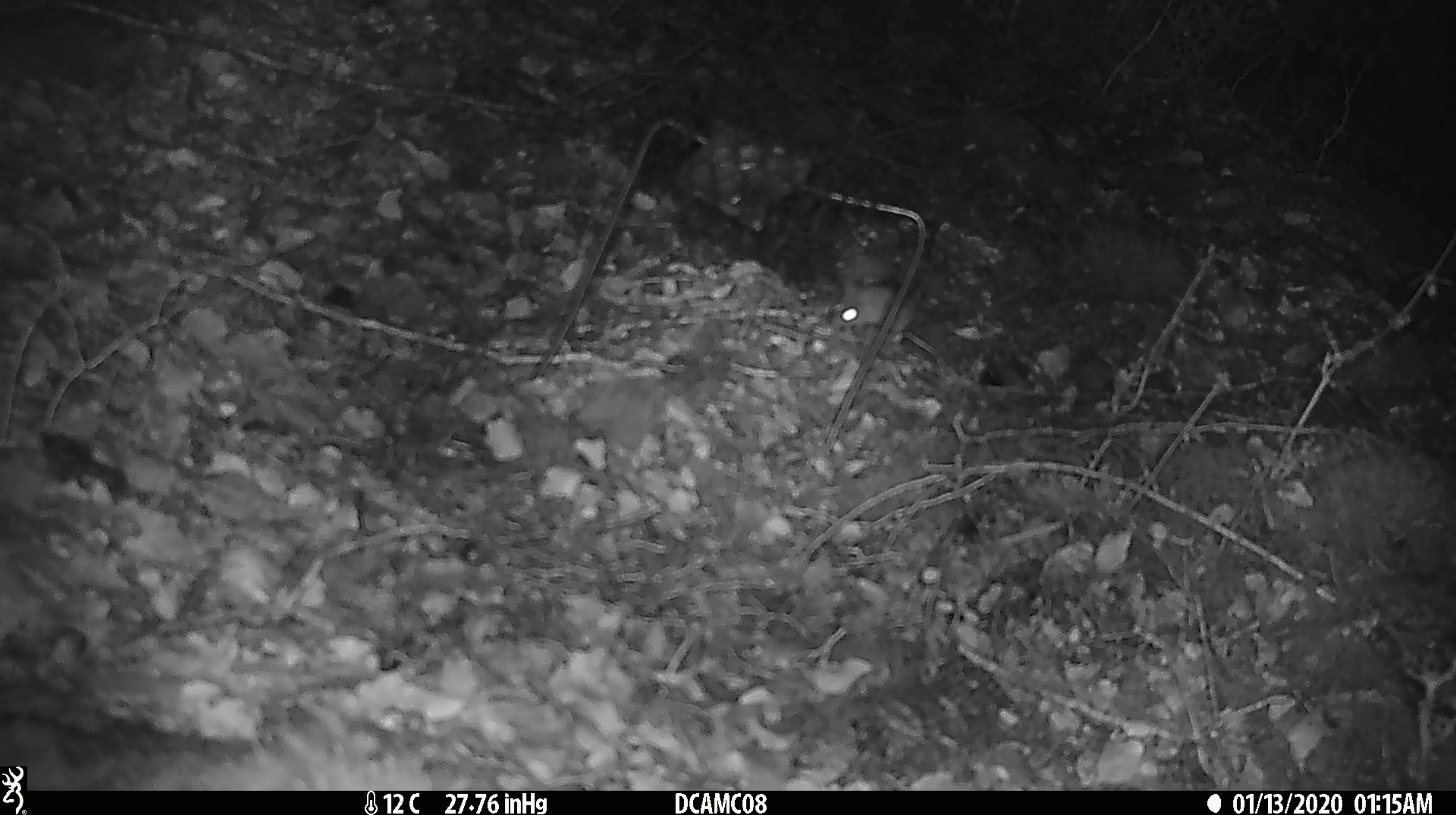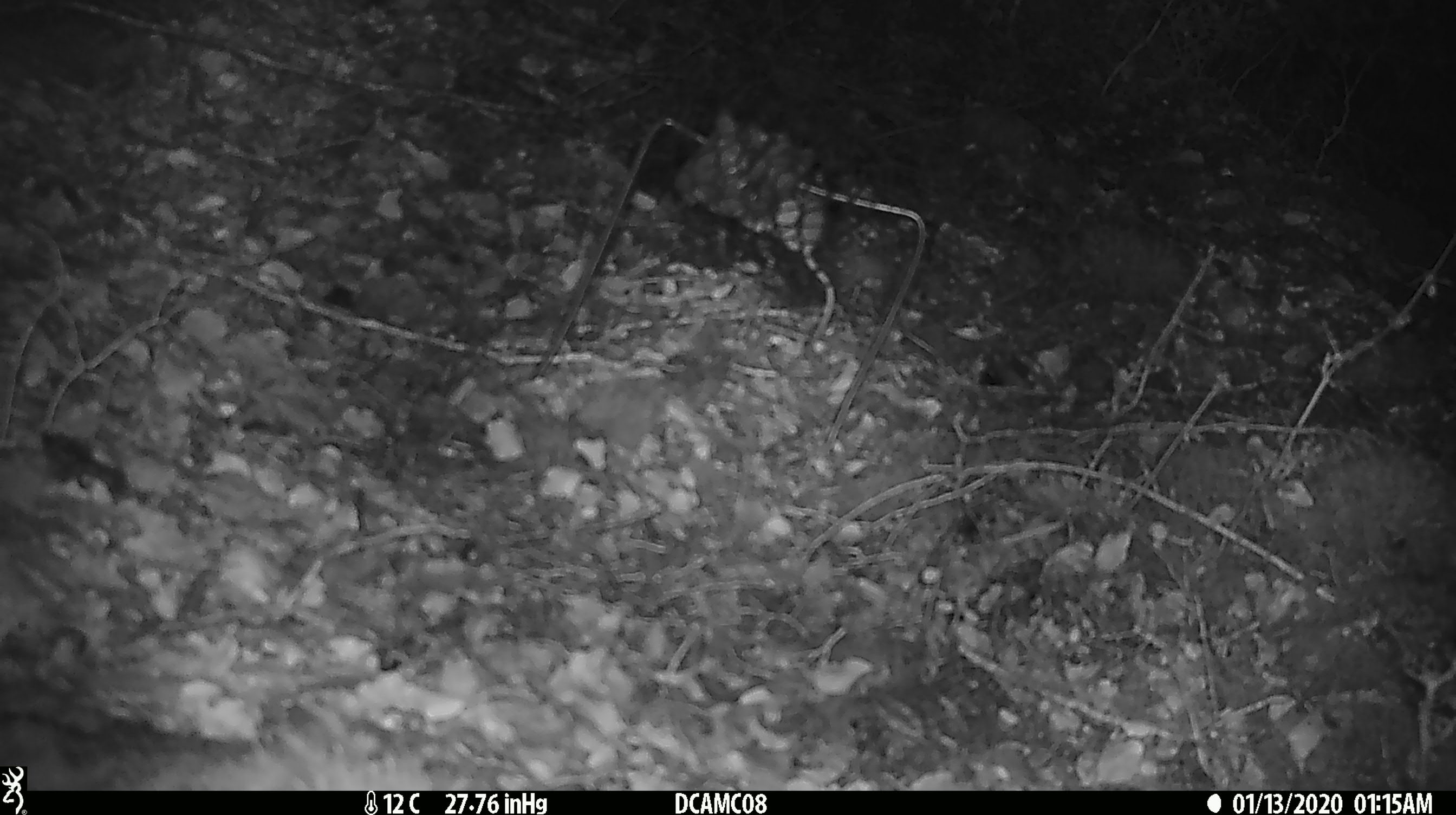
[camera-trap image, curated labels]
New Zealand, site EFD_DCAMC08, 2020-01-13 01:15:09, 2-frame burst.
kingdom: Animalia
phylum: Chordata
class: Mammalia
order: Rodentia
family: Muridae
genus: Mus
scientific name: Mus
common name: mouse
Mouse (Mus).